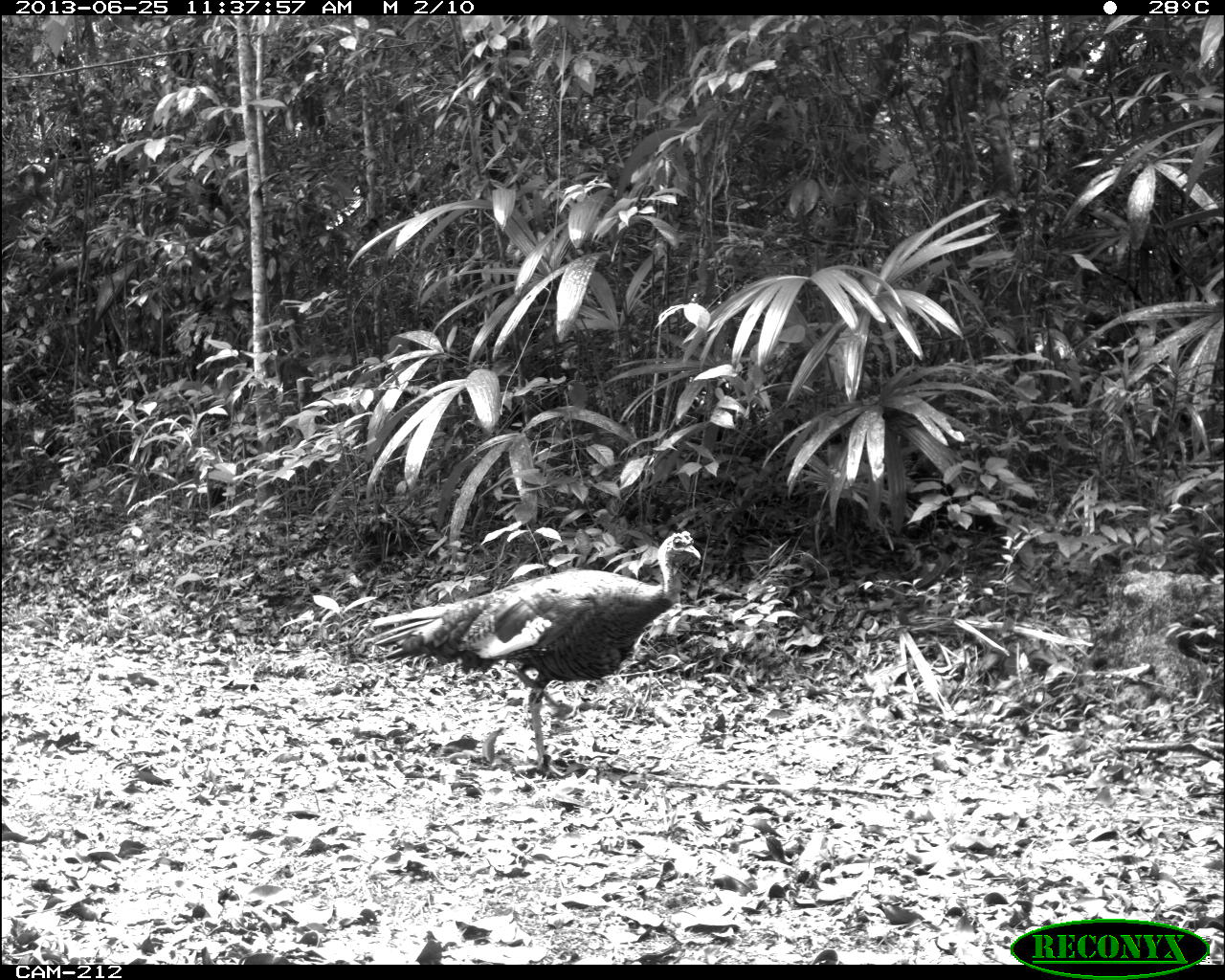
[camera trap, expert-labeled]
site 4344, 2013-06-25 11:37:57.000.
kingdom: Animalia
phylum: Chordata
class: Aves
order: Galliformes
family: Phasianidae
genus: Meleagris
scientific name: Meleagris ocellata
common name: ocellated turkey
Meleagris ocellata (ocellated turkey), count 1, sex male.